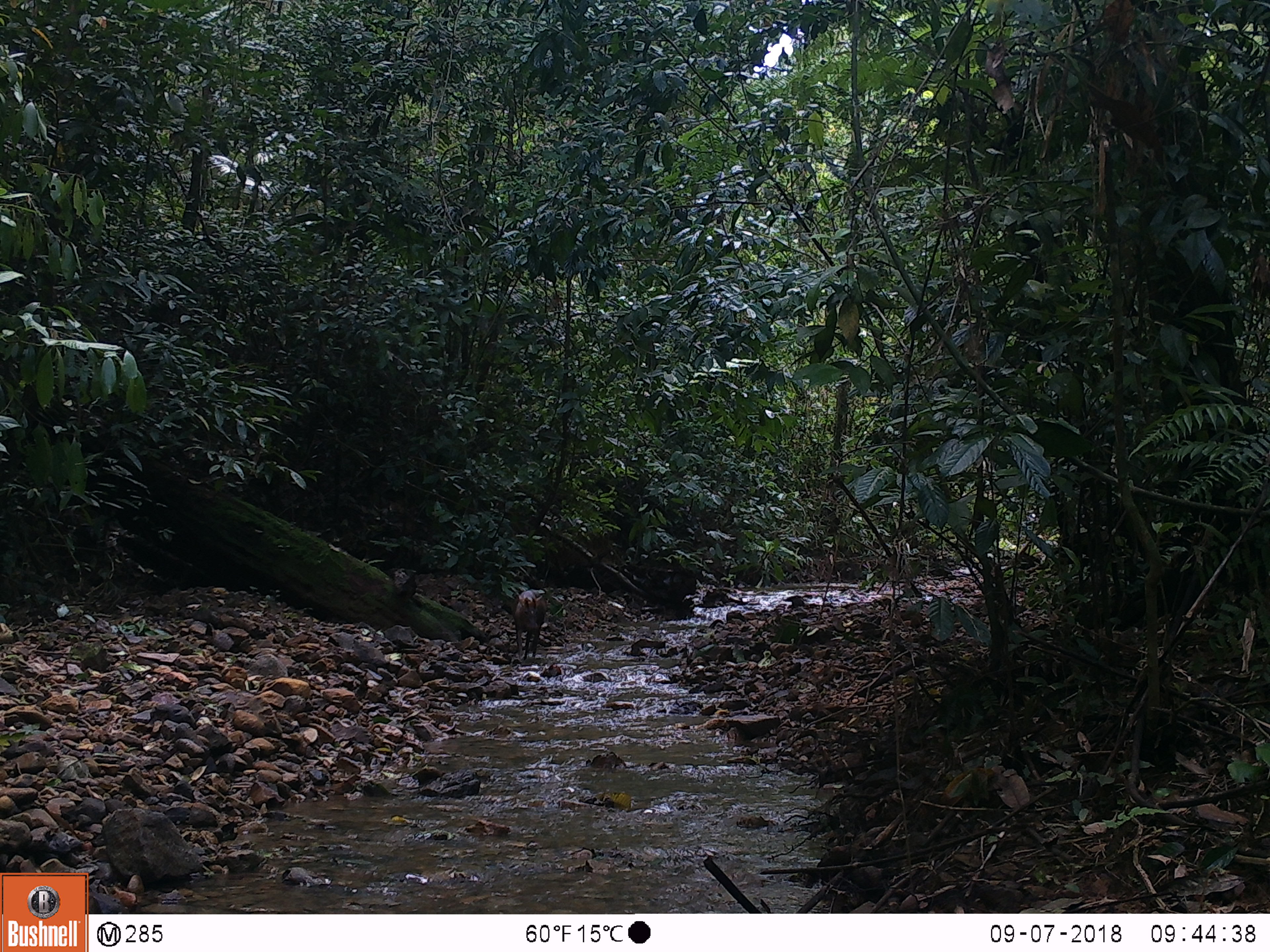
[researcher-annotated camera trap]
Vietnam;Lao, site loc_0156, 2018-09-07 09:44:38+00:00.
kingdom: Animalia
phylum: Chordata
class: Mammalia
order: Artiodactyla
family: Cervidae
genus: Muntiacus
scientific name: Muntiacus rooseveltorum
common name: roosevelt's muntjac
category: roosevelts muntjac group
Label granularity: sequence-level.